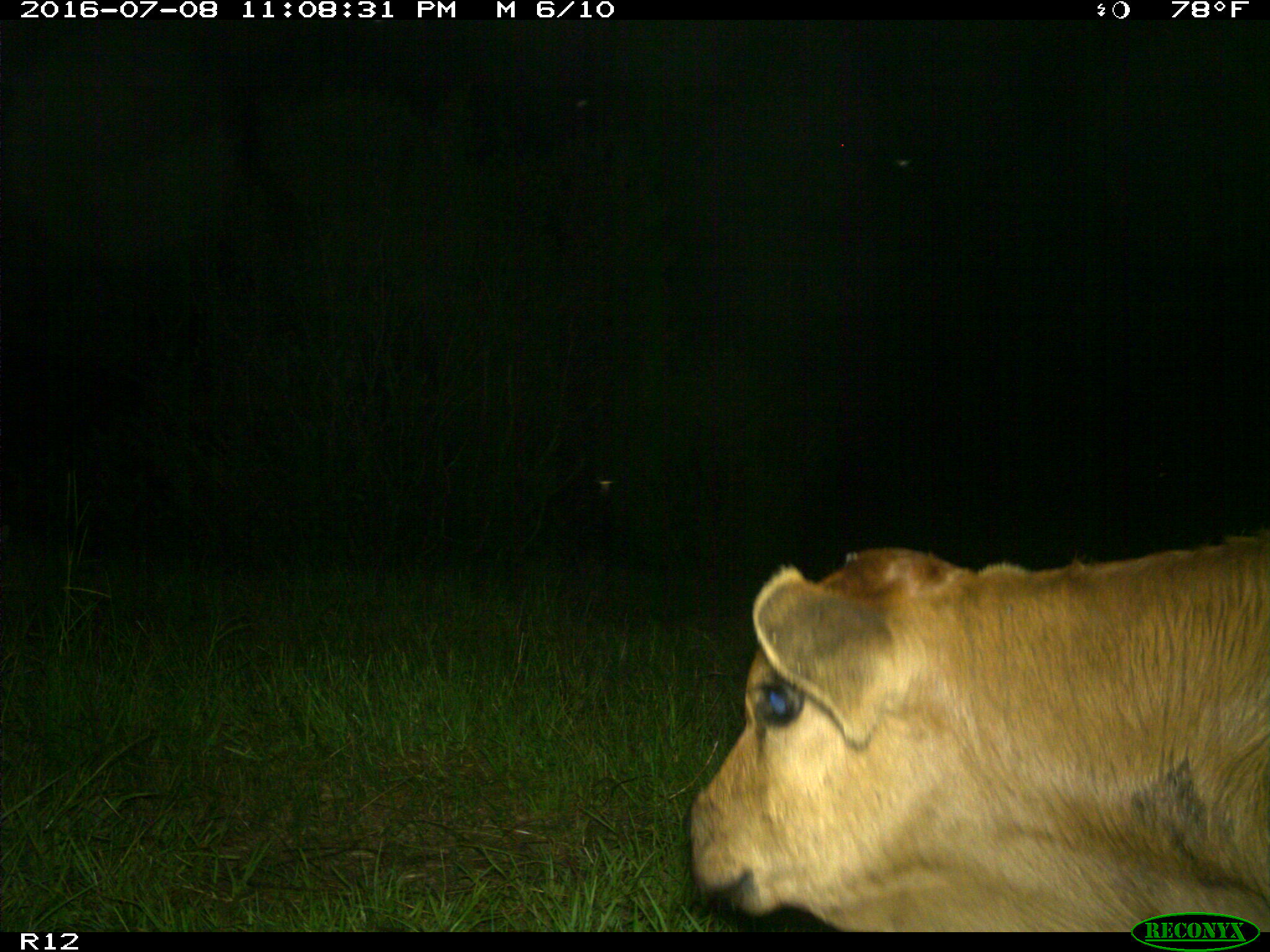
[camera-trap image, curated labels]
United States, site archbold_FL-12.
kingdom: Animalia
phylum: Chordata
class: Mammalia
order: Artiodactyla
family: Bovidae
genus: Bos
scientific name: Bos taurus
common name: domestic cow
Bos taurus (domestic cow).